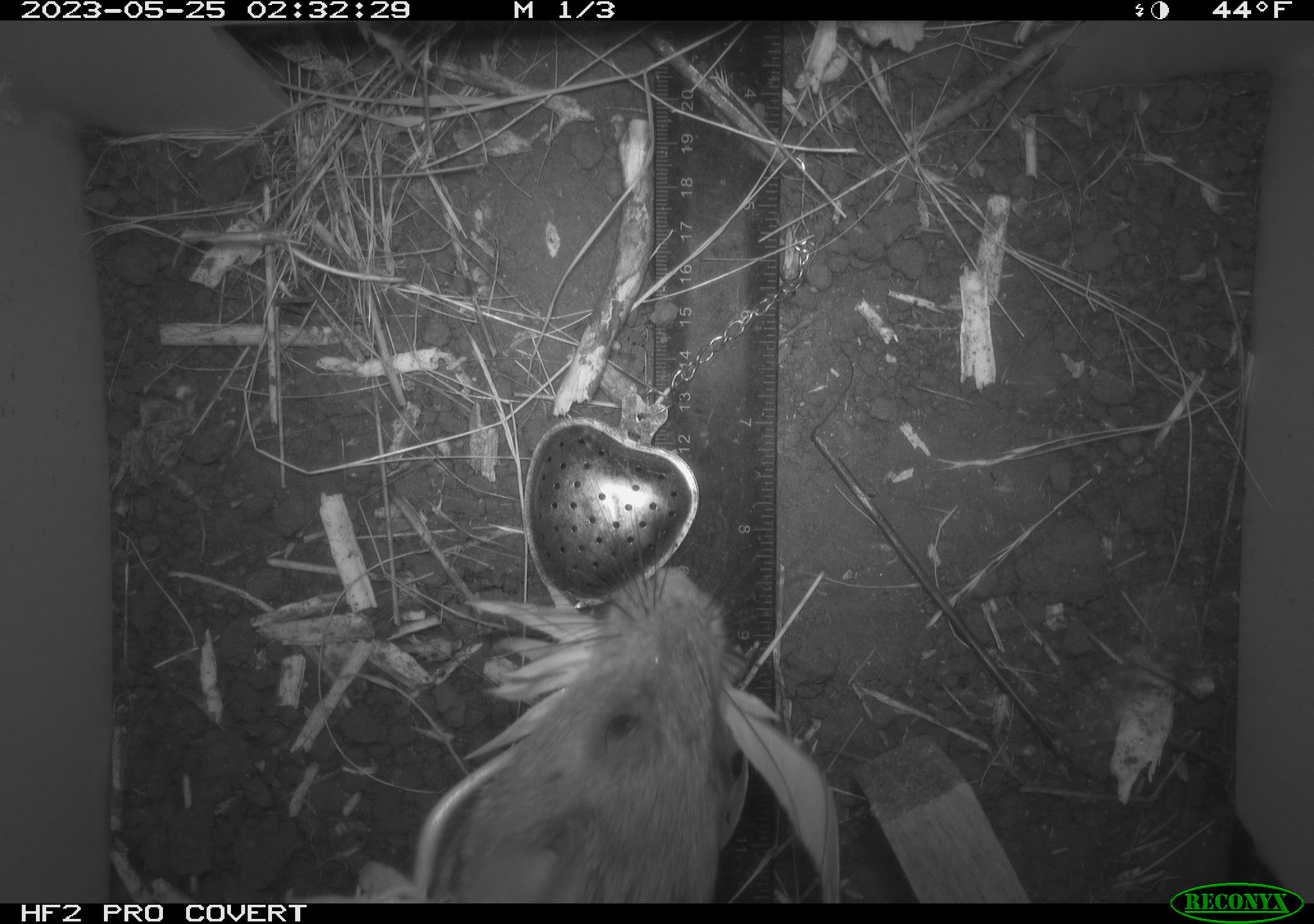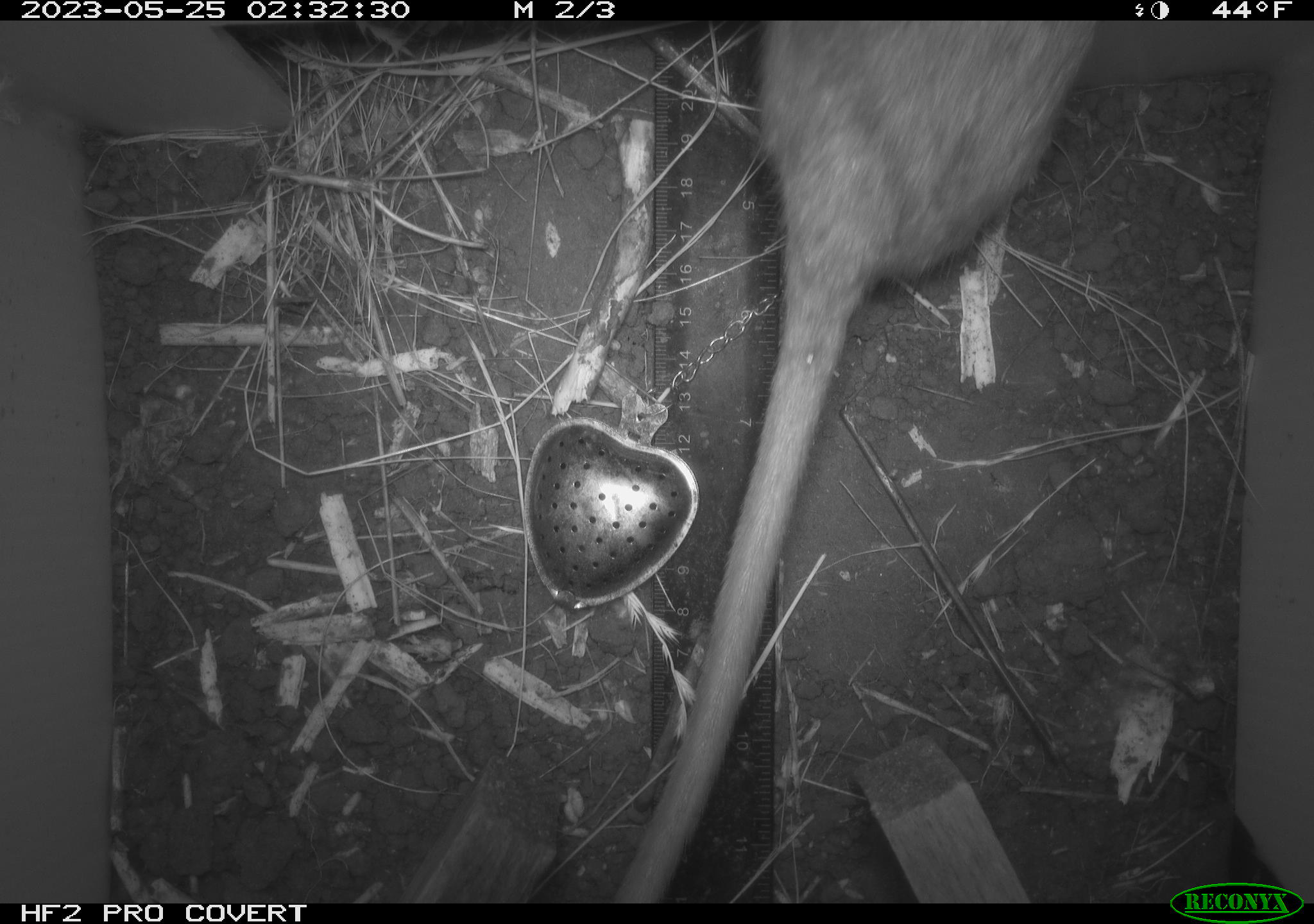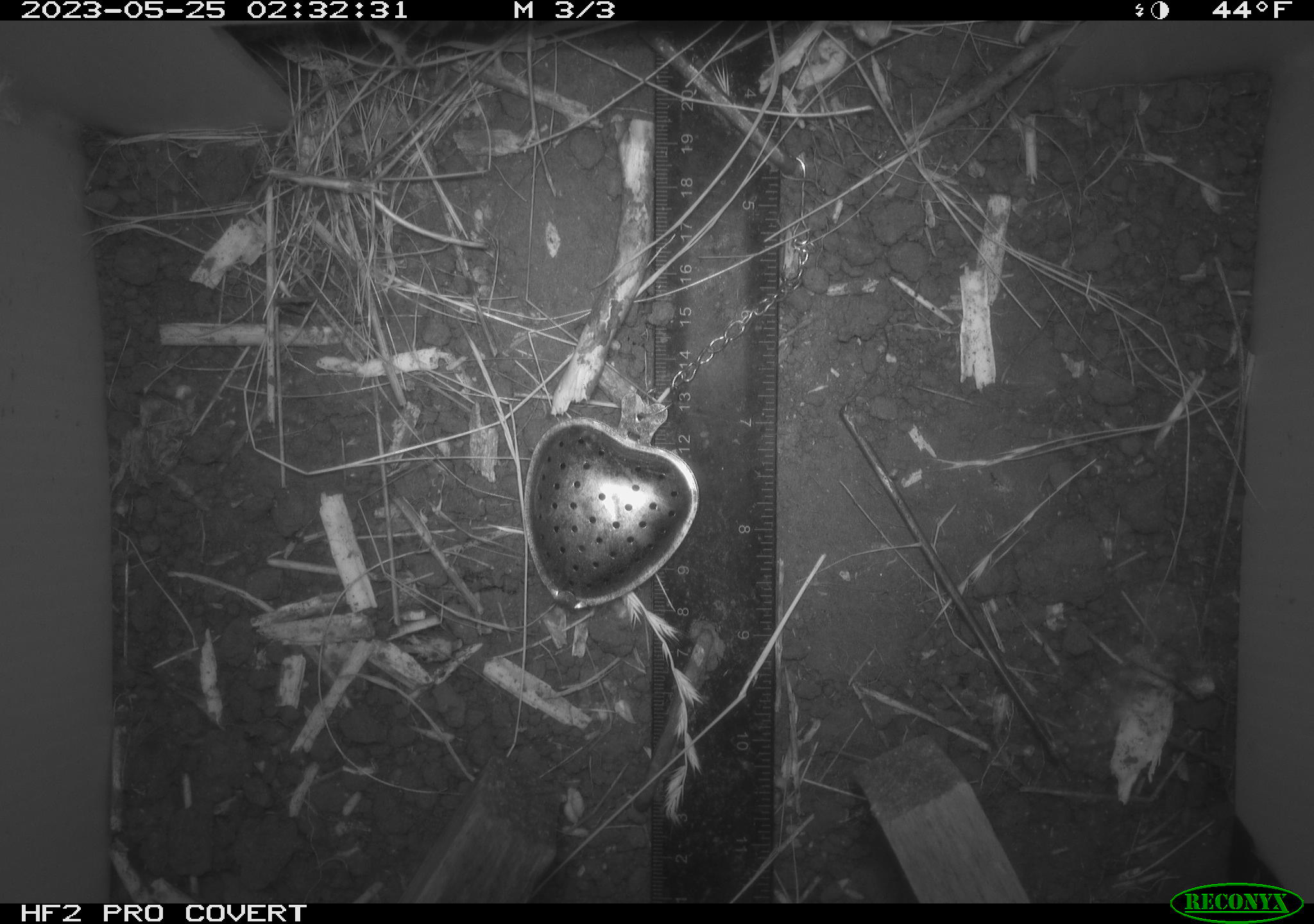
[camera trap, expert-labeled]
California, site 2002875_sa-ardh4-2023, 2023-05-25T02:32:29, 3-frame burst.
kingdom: Animalia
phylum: Chordata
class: Mammalia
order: Rodentia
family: Cricetidae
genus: Neotoma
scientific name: Neotoma fuscipes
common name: dusky-footed woodrat